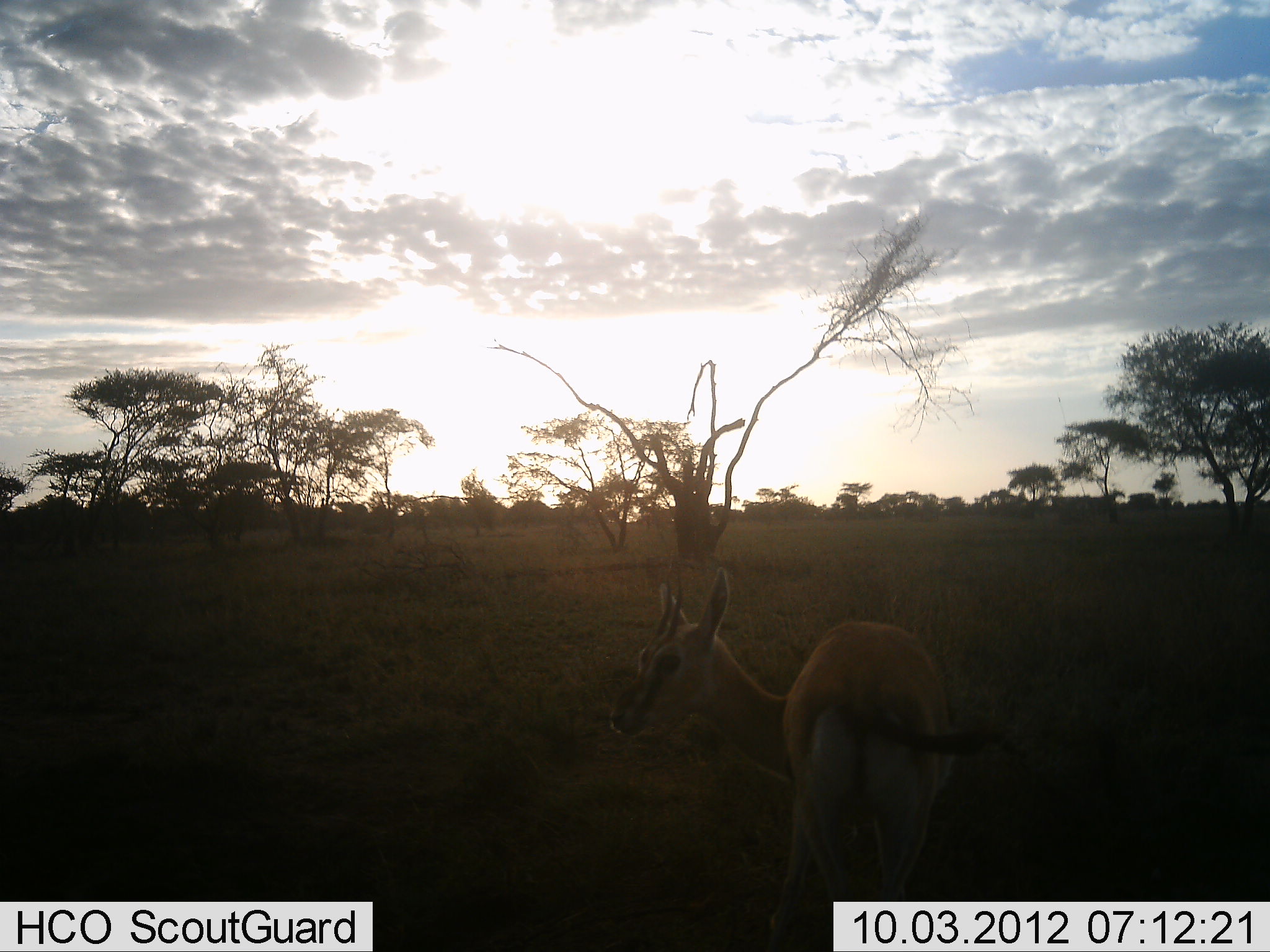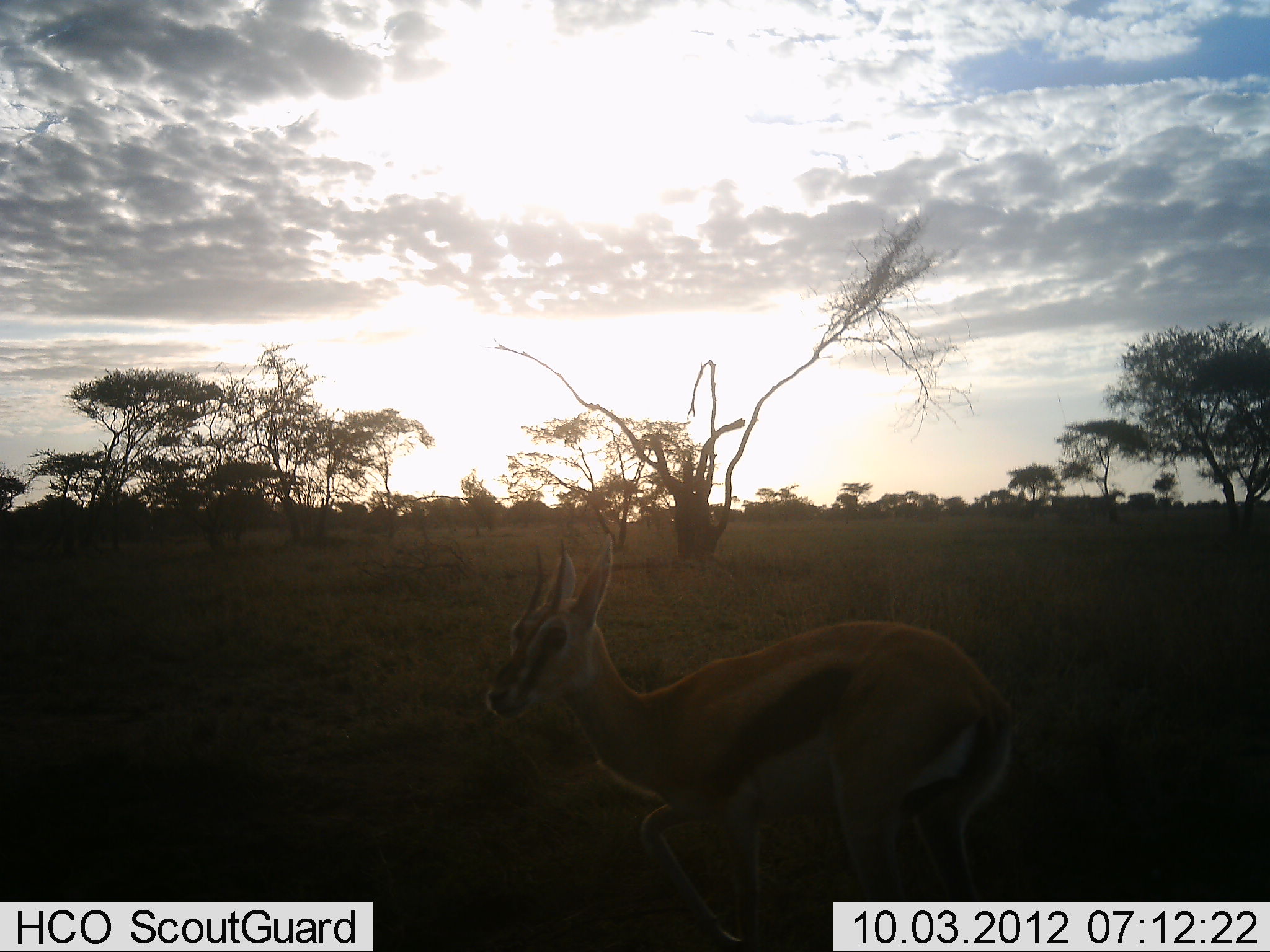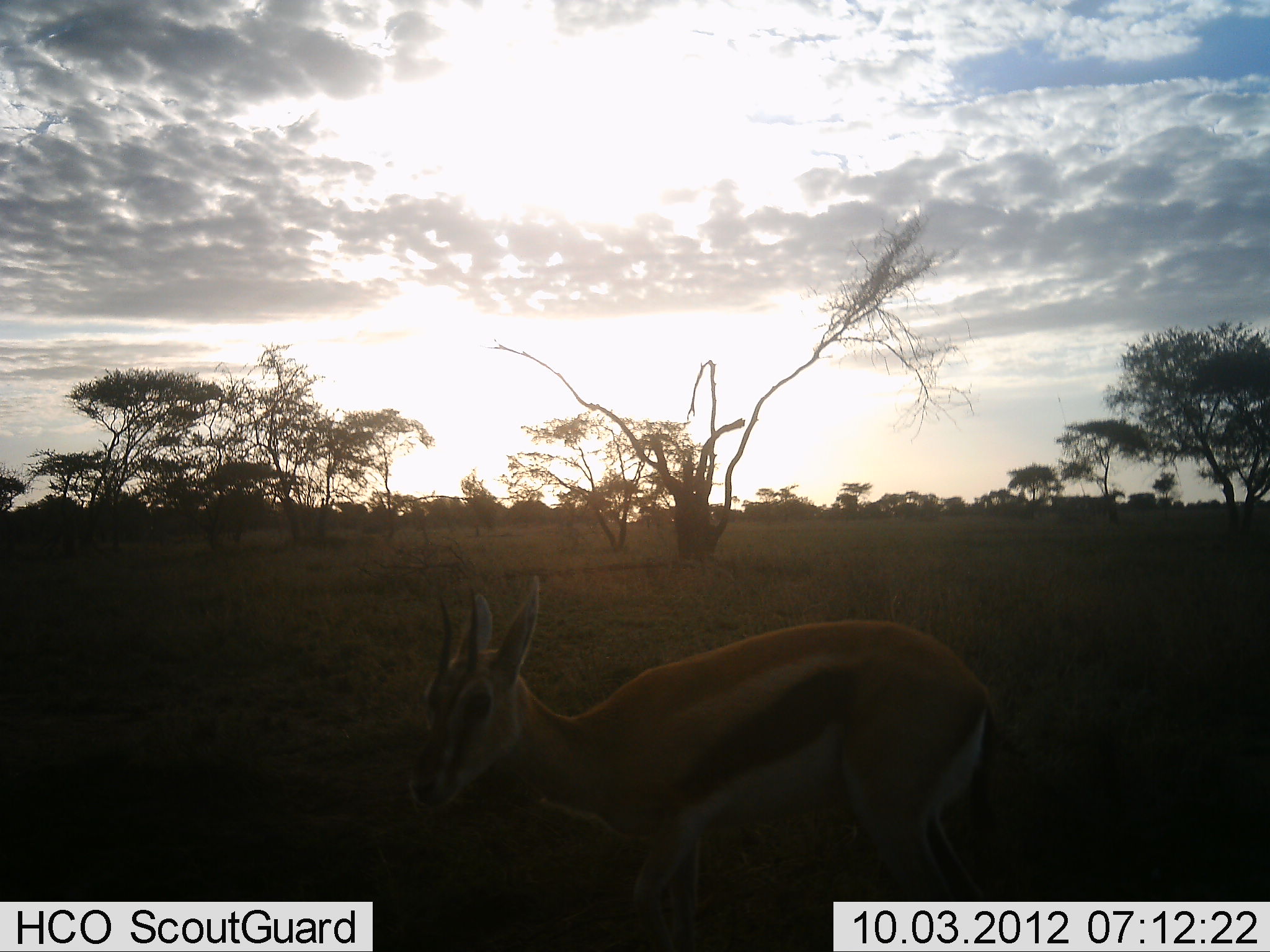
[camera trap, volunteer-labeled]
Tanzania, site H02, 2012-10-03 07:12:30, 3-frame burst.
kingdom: Animalia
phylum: Chordata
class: Mammalia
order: Artiodactyla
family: Bovidae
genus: Eudorcas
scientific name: Eudorcas thomsonii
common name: thomson's gazelle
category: gazellethomsons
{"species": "gazellethomsons (thomson's gazelle) (Eudorcas thomsonii)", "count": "1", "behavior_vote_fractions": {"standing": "90%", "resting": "0%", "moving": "10%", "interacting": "0%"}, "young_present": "0%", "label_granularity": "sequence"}